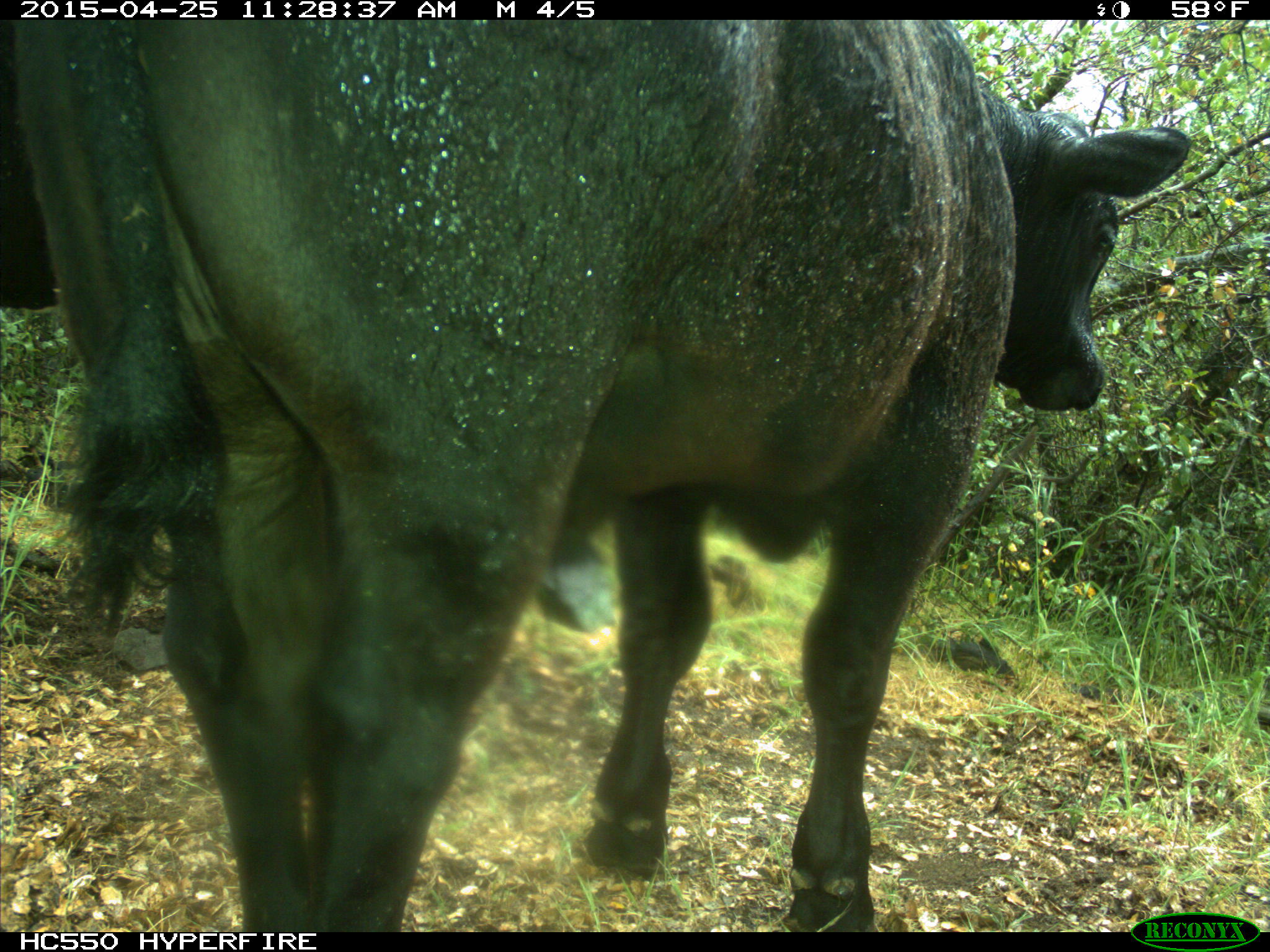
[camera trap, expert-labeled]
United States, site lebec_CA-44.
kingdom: Animalia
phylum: Chordata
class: Mammalia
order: Artiodactyla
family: Suidae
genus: Sus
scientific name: Sus scrofa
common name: wild boar